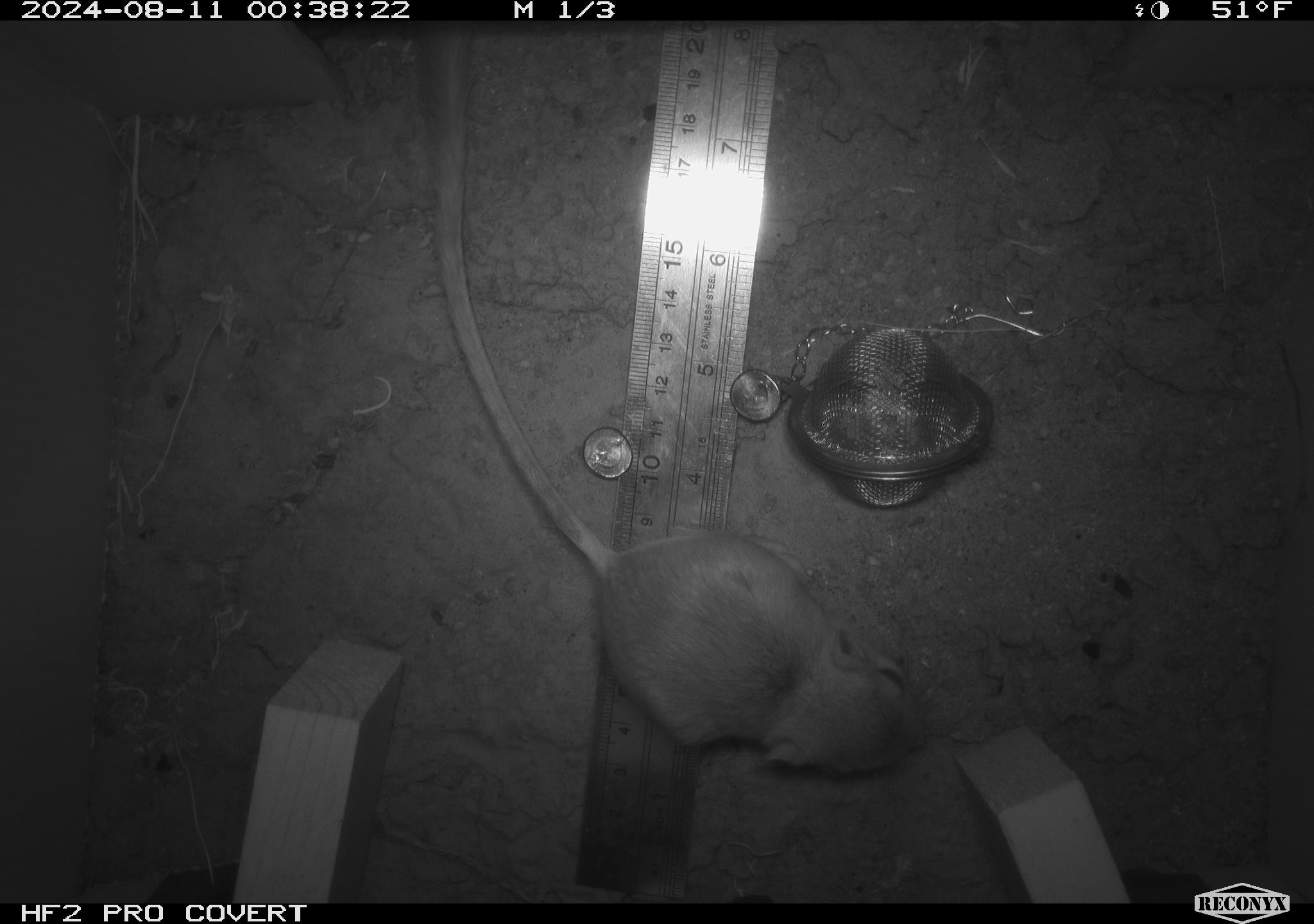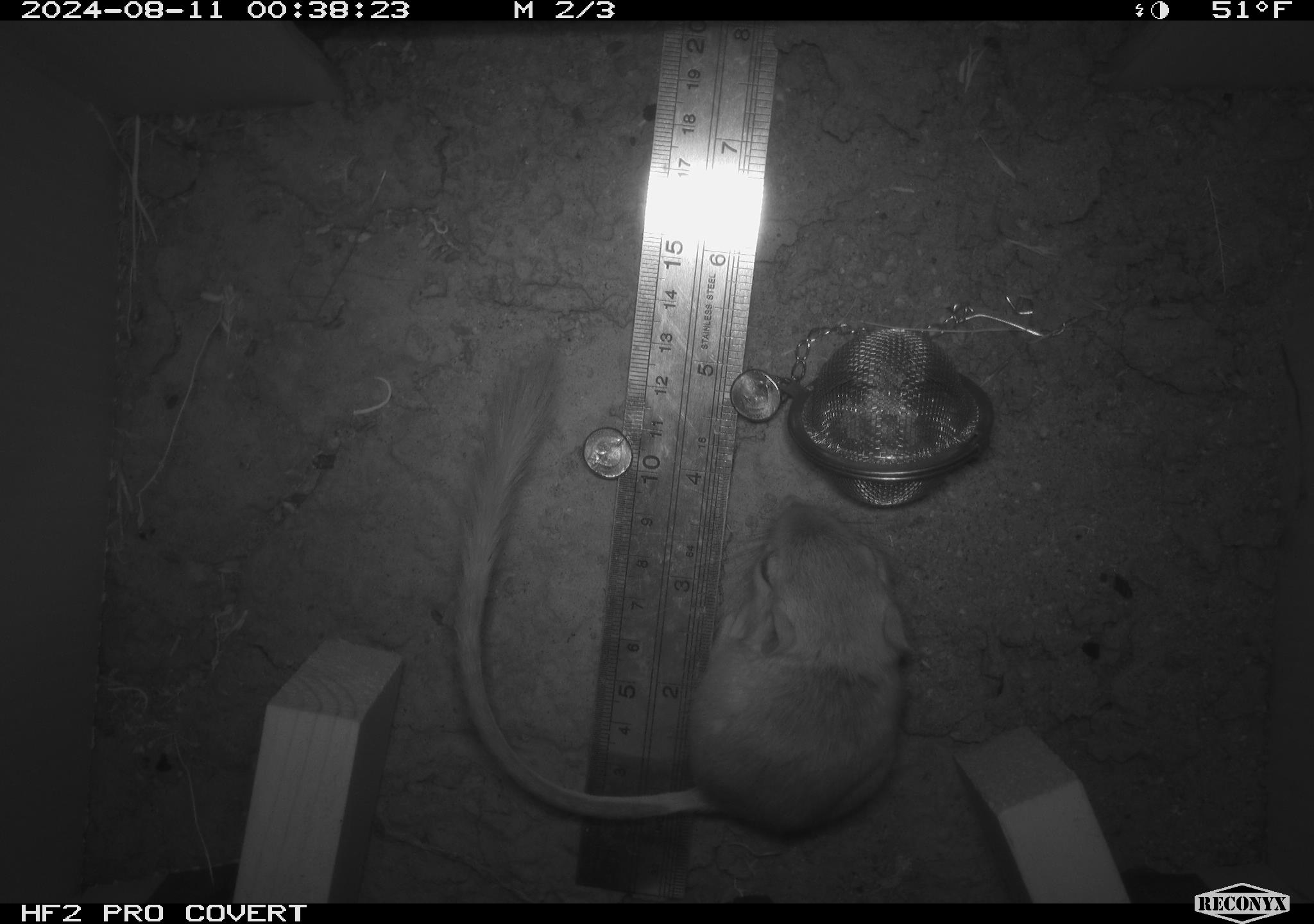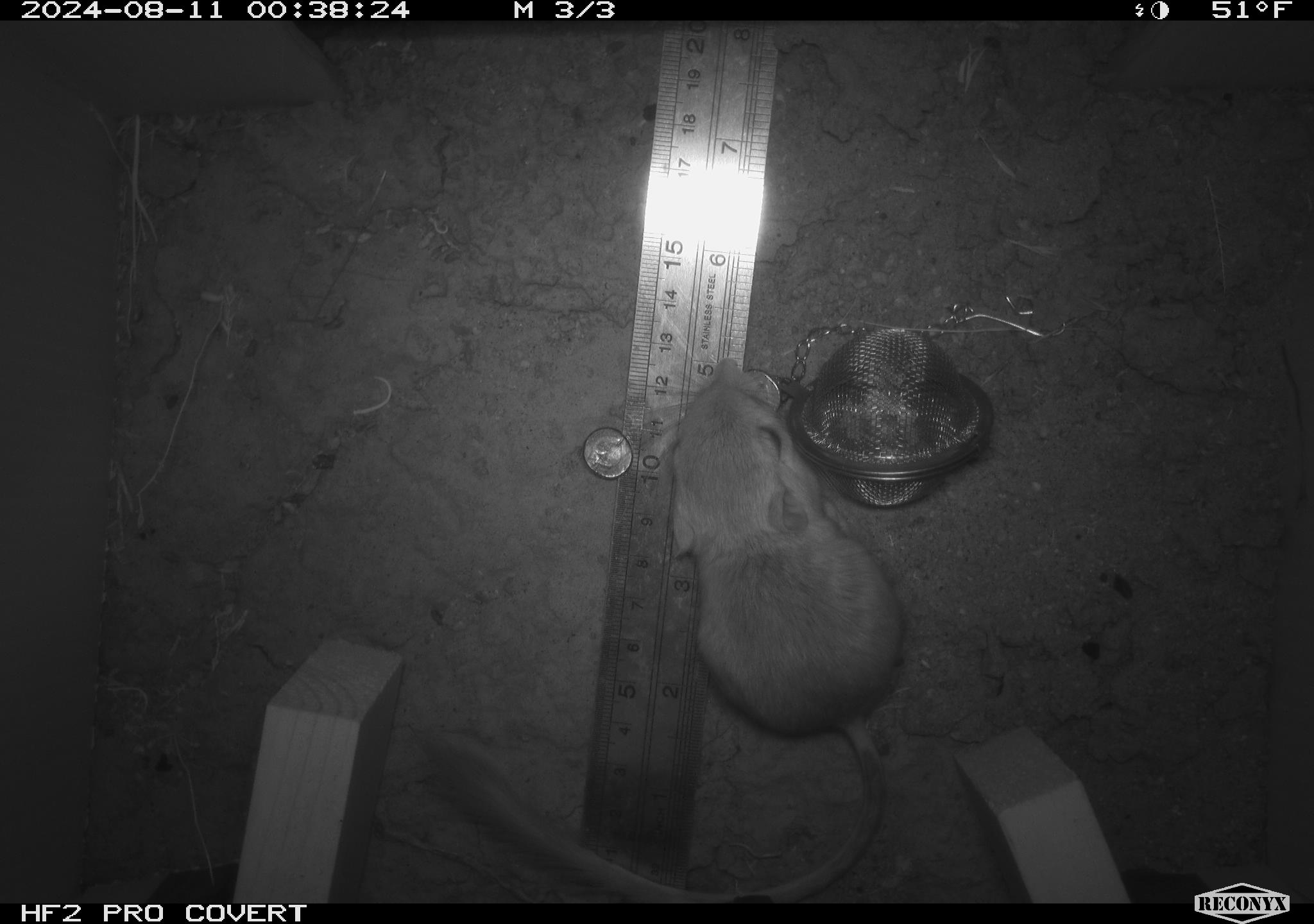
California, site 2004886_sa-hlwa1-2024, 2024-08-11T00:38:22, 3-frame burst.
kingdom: Animalia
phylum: Chordata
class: Mammalia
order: Rodentia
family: Heteromyidae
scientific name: Heteromyidae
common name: kangaroo rats and pocket mice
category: heteromyidae family